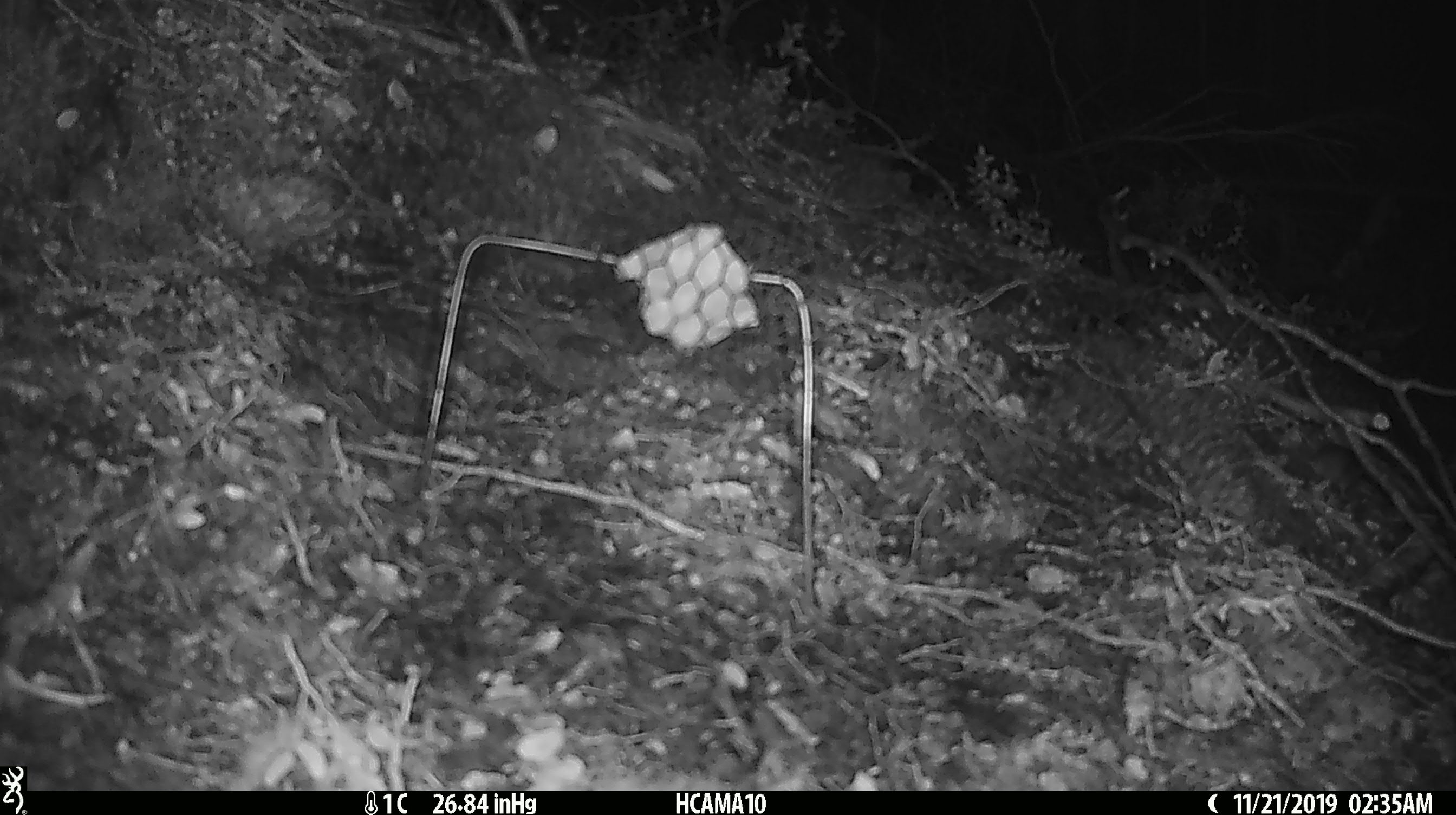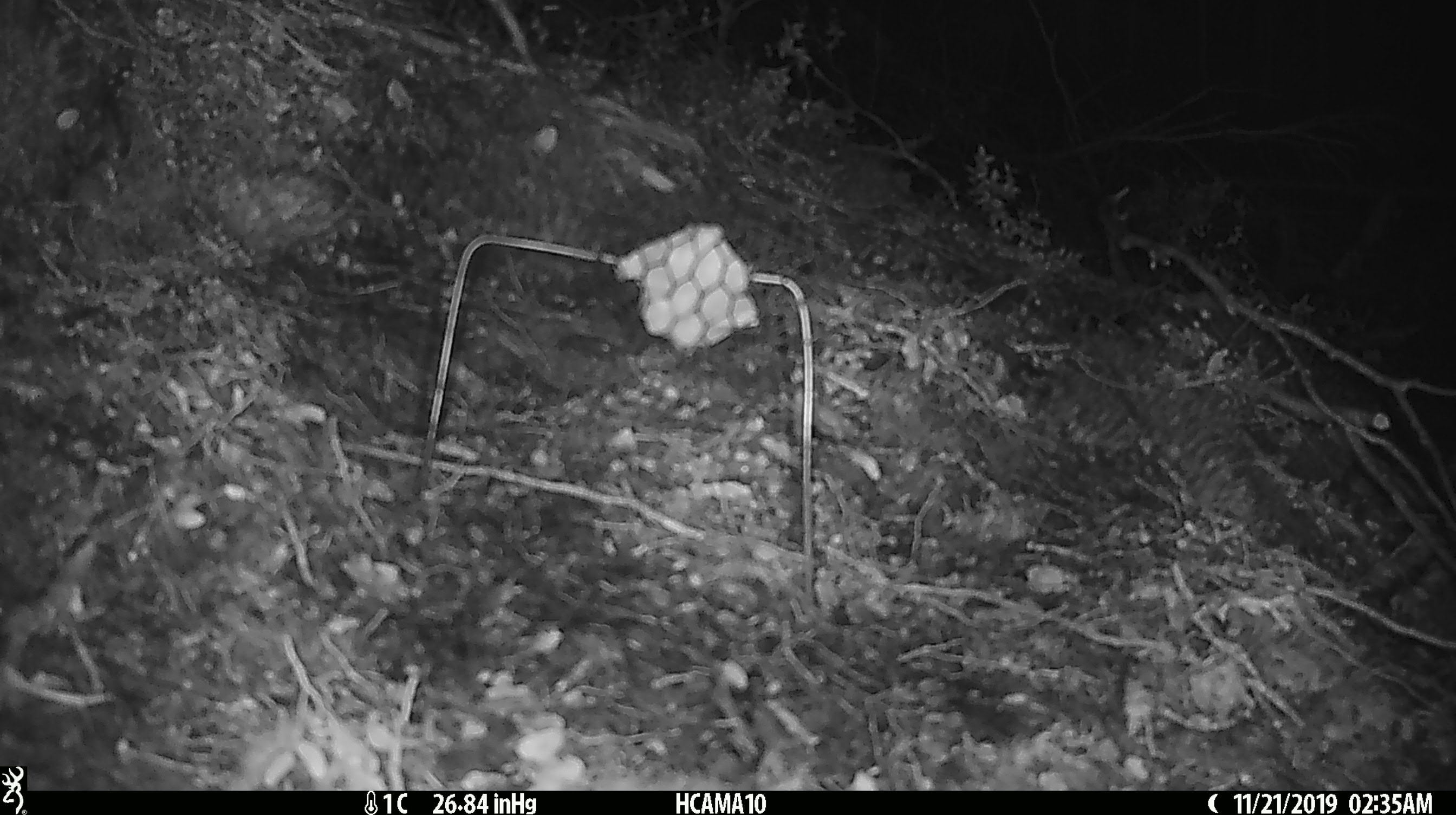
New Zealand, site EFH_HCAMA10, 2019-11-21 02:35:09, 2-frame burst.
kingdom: Animalia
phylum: Chordata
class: Mammalia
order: Rodentia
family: Muridae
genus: Mus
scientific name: Mus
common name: mouse